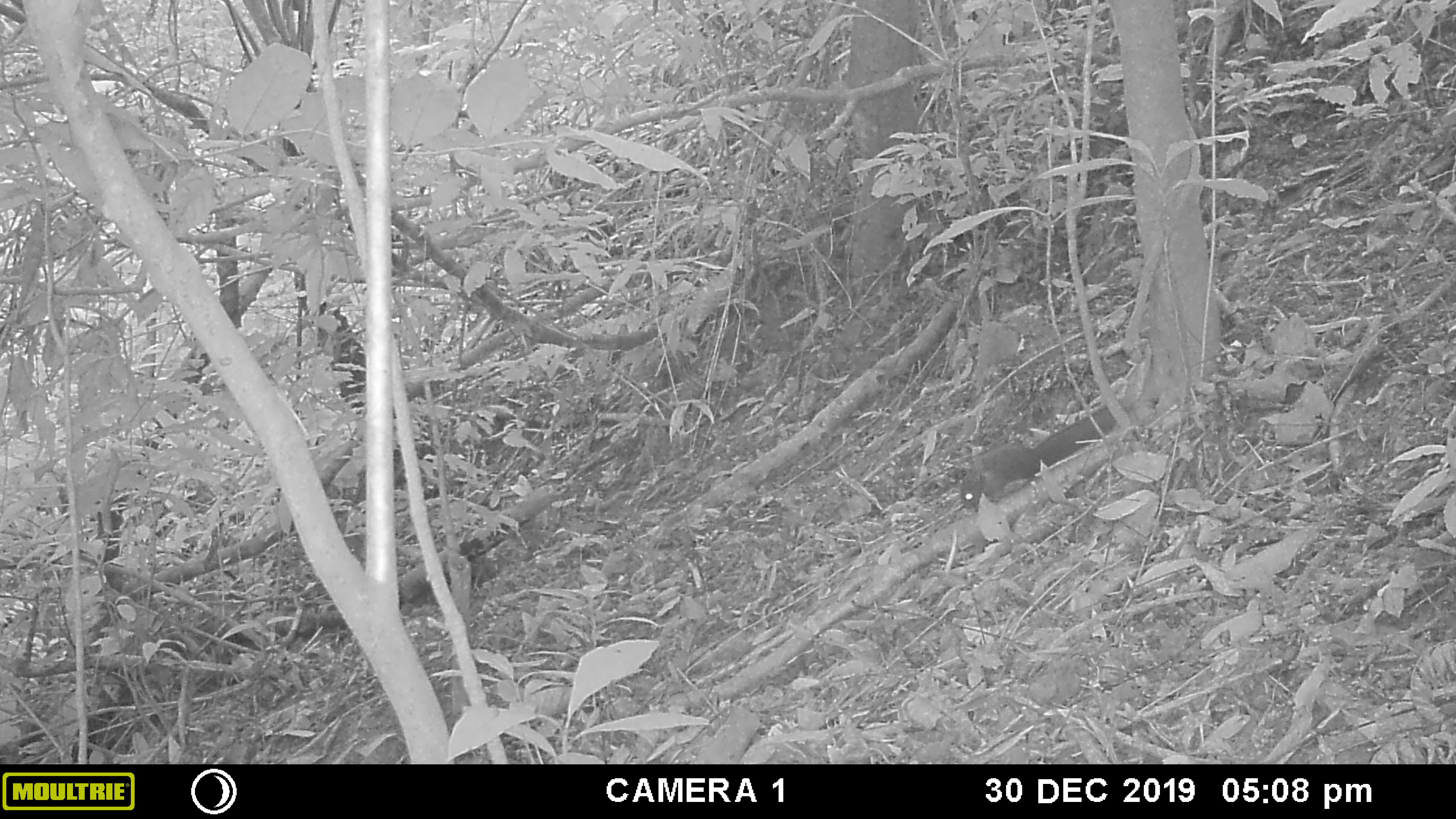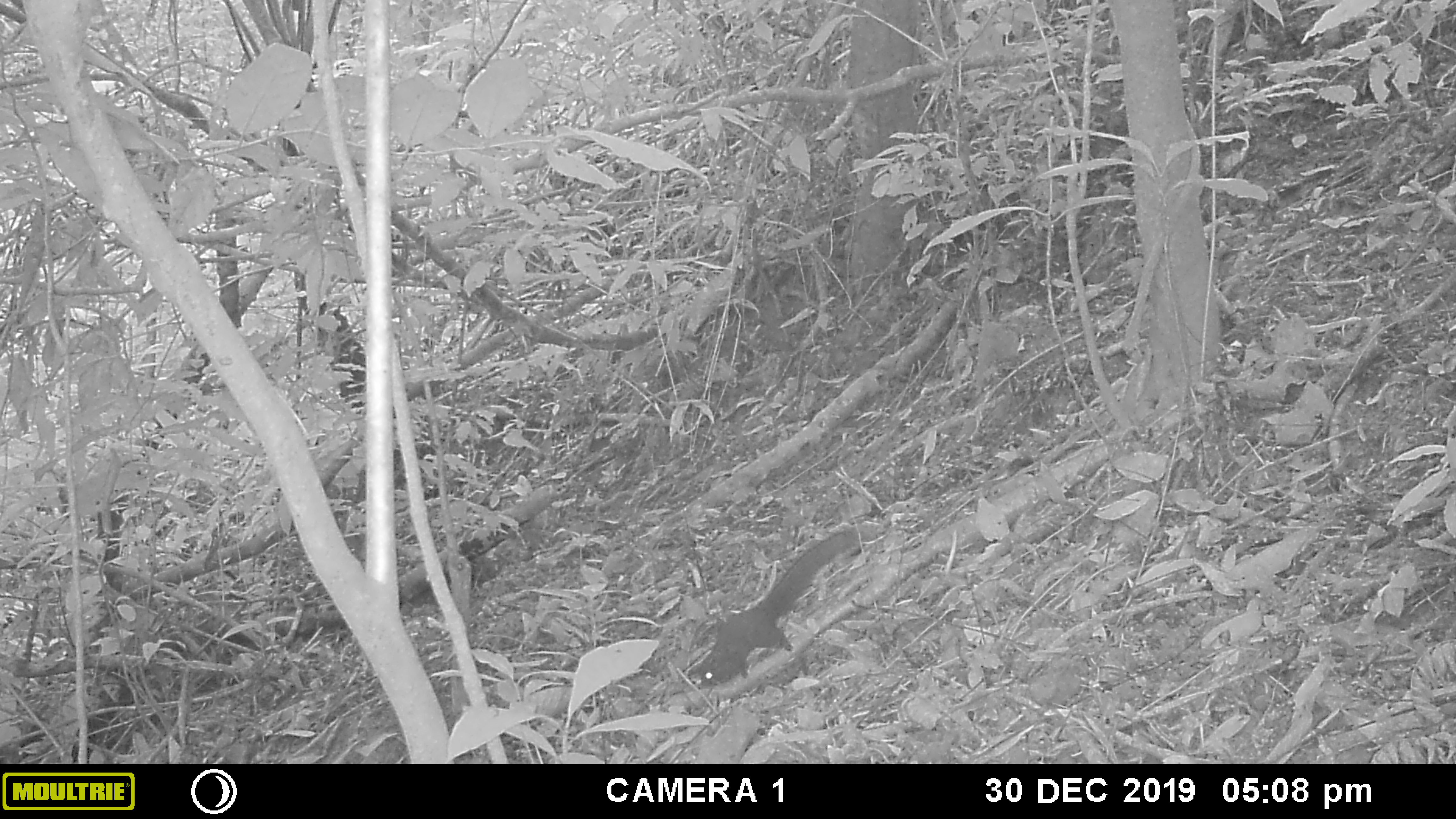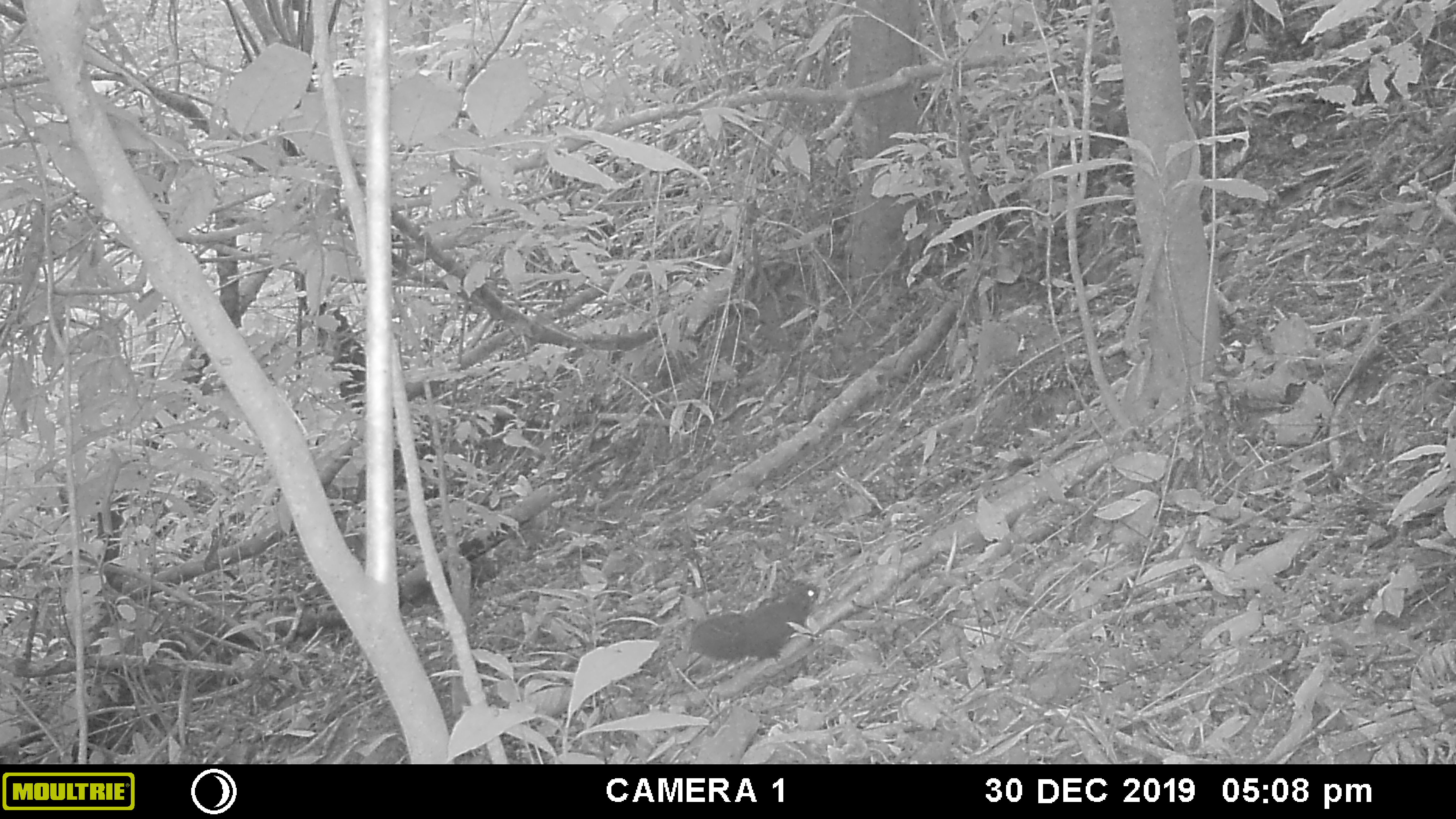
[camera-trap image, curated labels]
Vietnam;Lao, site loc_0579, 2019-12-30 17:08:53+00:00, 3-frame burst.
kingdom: Animalia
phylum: Chordata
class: Mammalia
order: Rodentia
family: Sciuridae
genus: Callosciurus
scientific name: Callosciurus erythraeus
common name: pallas's squirrel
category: pallass squirrel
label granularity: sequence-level